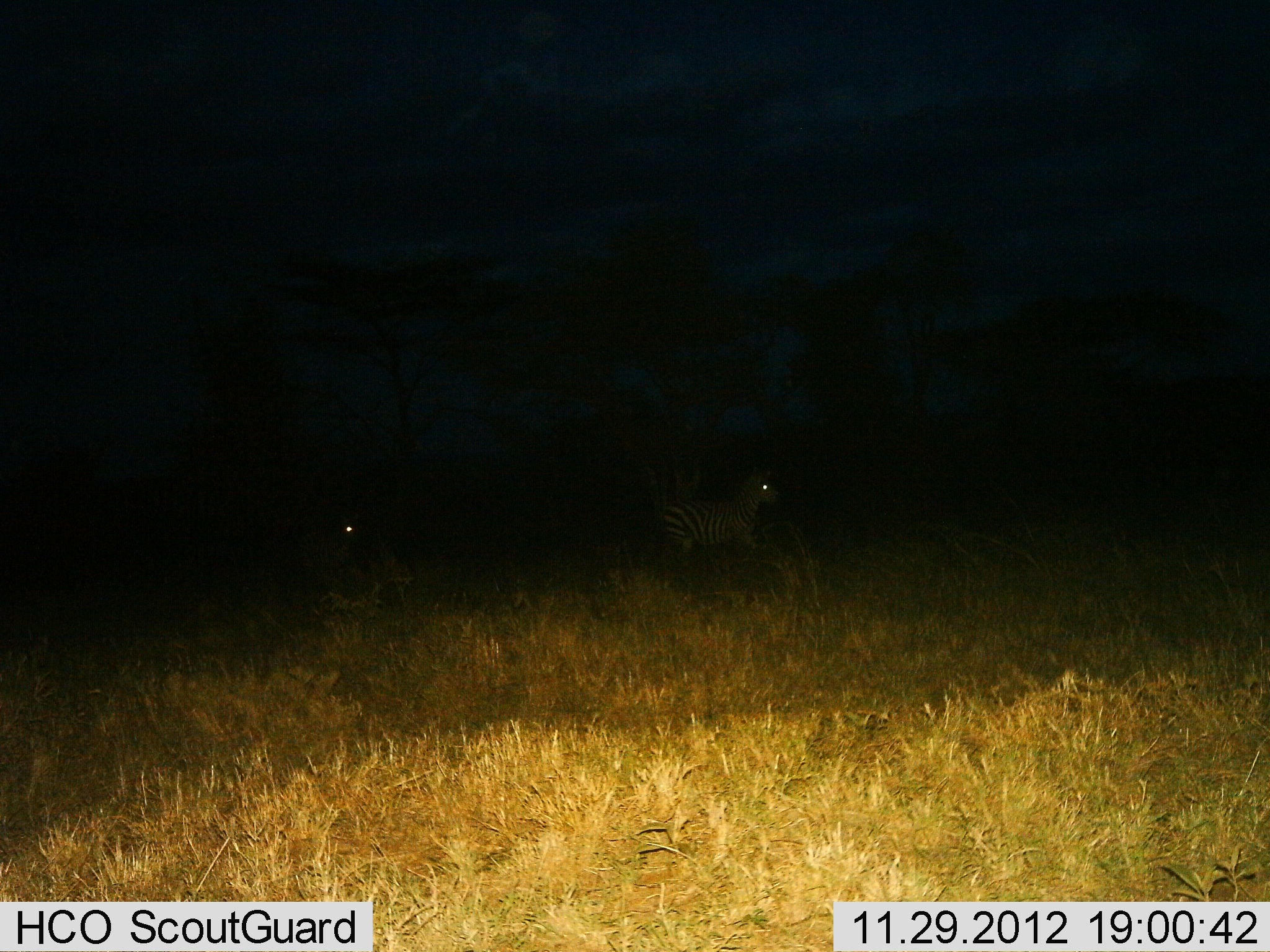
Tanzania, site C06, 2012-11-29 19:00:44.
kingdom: Animalia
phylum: Chordata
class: Mammalia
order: Perissodactyla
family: Equidae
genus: Equus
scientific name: Equus quagga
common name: plains zebra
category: zebra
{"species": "zebra (plains zebra) (Equus quagga)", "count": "2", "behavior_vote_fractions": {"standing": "33%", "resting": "0%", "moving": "67%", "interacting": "0%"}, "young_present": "6%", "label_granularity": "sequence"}